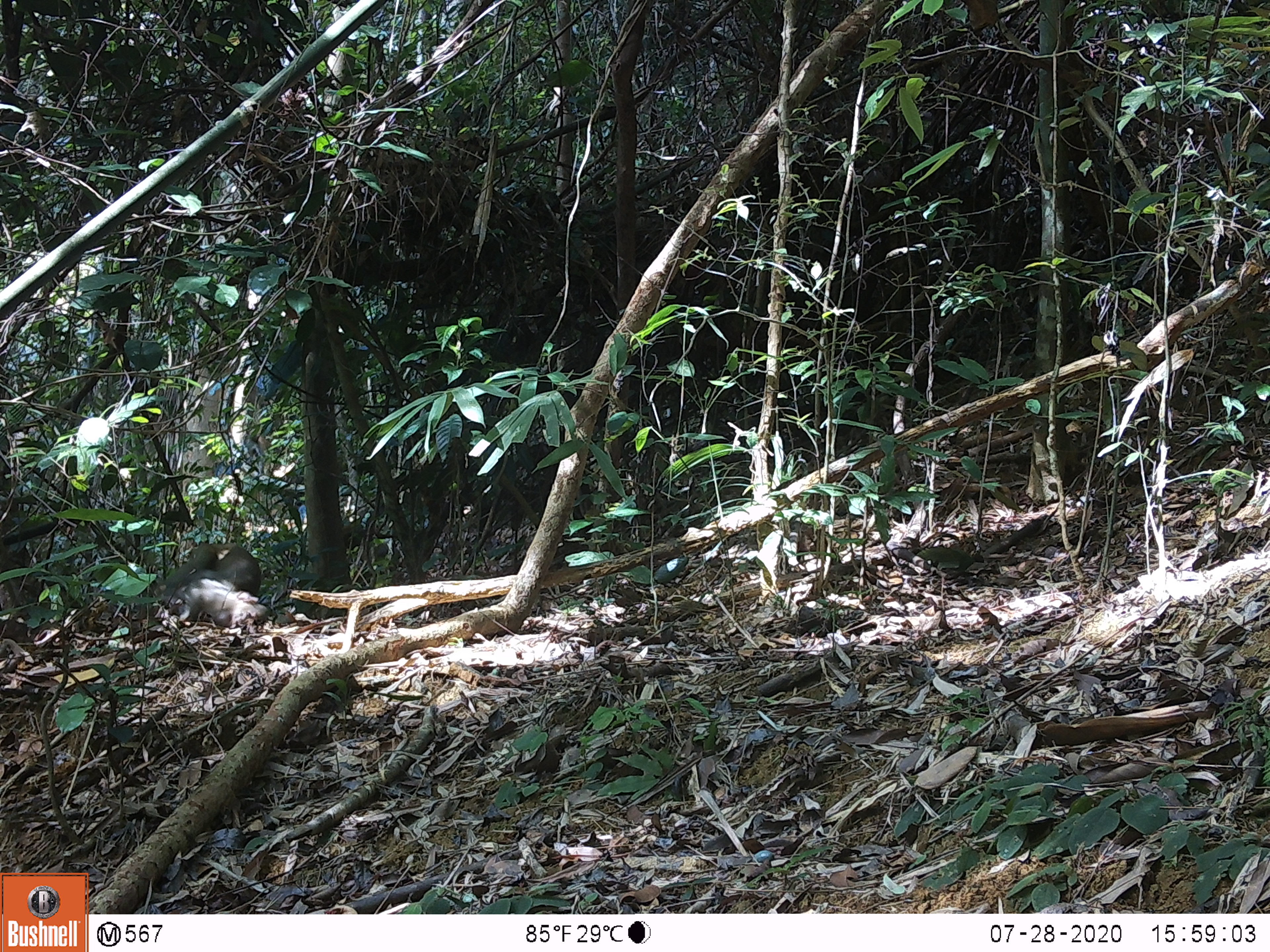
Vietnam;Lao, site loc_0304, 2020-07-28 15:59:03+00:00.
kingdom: Animalia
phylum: Chordata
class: Mammalia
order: Primates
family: Cercopithecidae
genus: Macaca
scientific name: Macaca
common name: macaques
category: assam or rhesus macaque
Assam or rhesus macaque (macaques) (Macaca). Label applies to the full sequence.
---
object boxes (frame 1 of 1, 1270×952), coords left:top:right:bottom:
assam or rhesus macaque: 152:541:270:625